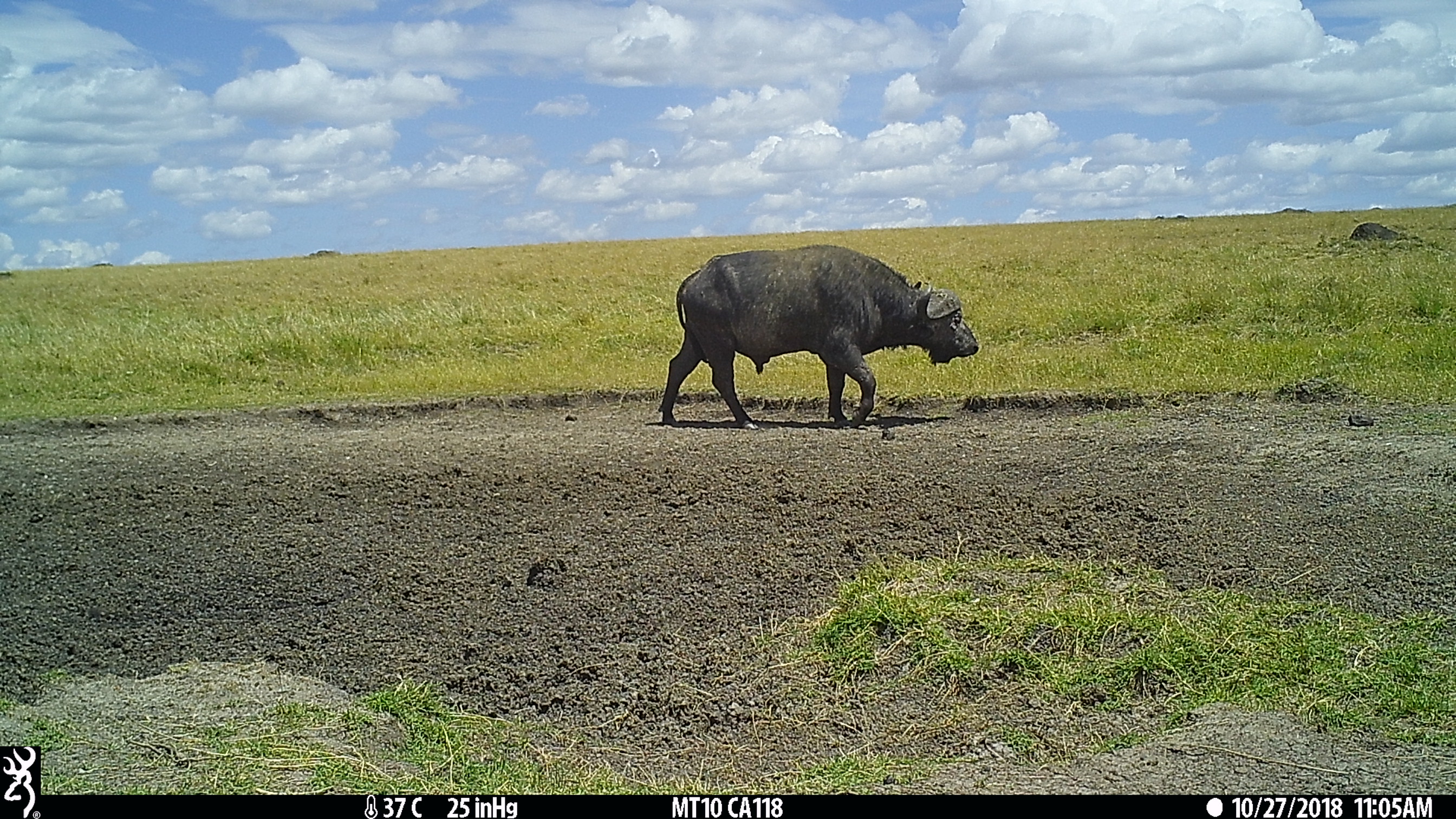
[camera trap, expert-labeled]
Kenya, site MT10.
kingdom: Animalia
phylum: Chordata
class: Mammalia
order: Artiodactyla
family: Bovidae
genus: Syncerus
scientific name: Syncerus caffer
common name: buffalo